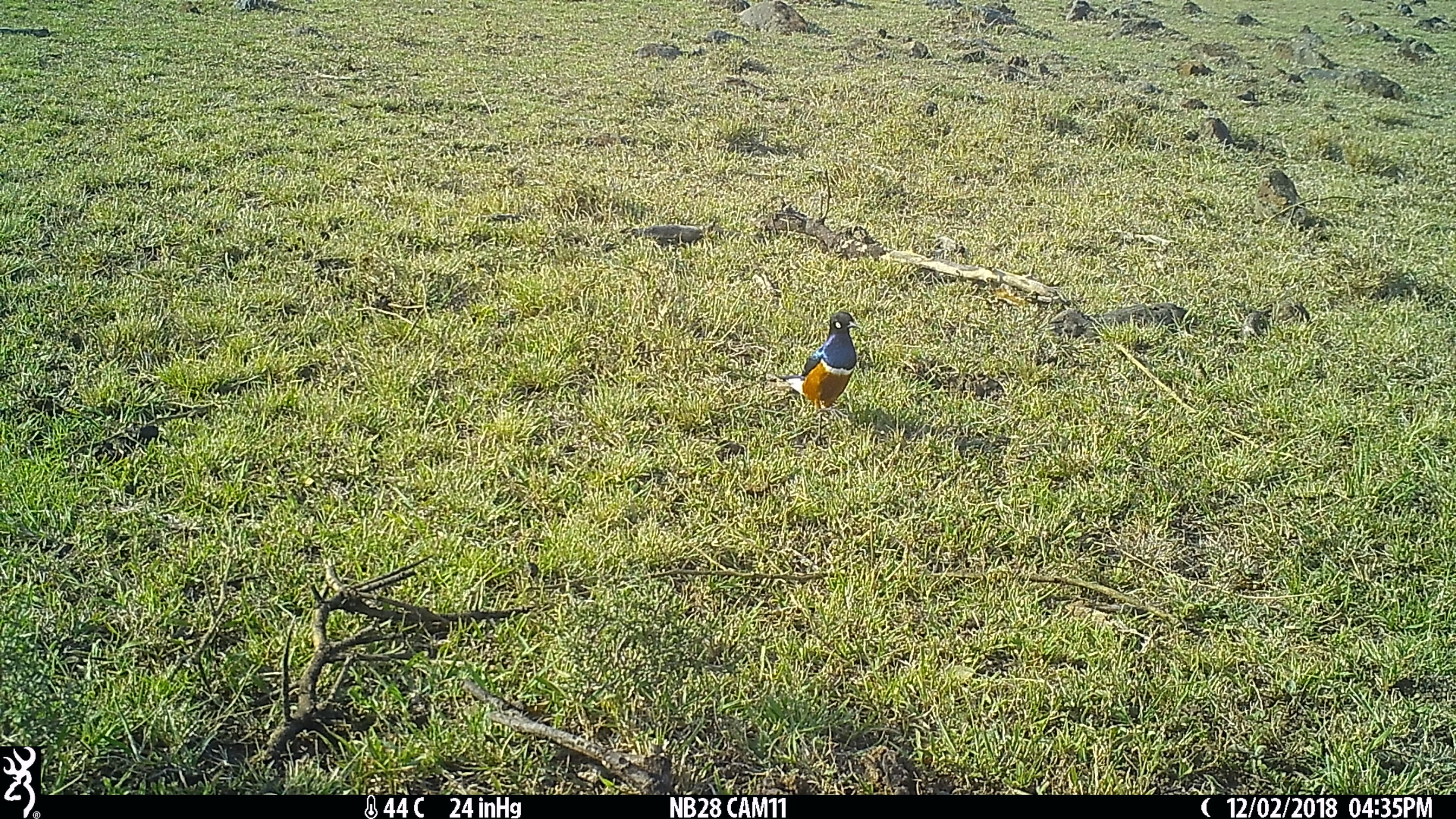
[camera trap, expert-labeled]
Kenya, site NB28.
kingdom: Animalia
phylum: Chordata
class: Aves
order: Passeriformes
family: Sturnidae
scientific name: Sturnidae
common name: starling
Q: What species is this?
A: Starling (Sturnidae).